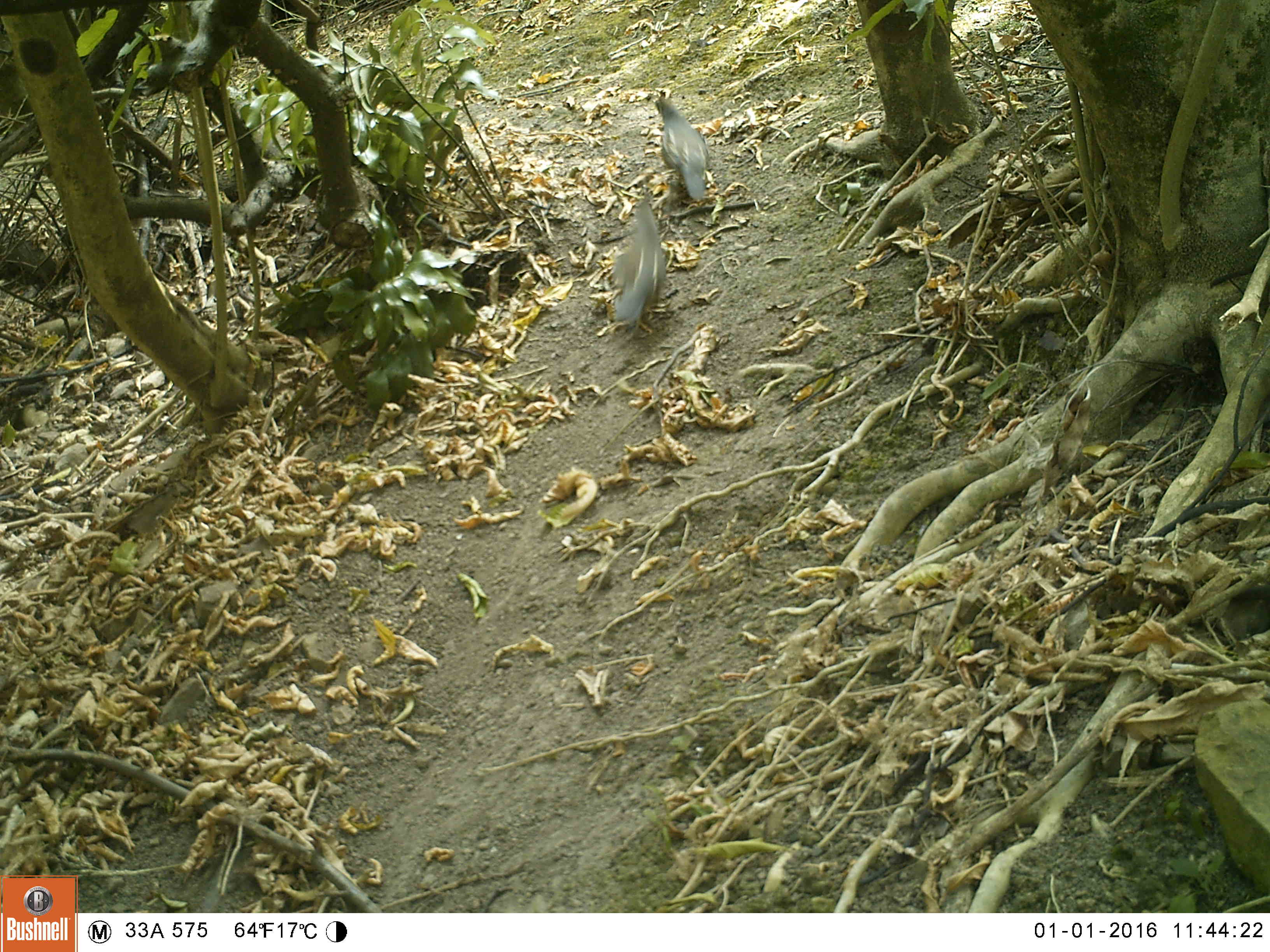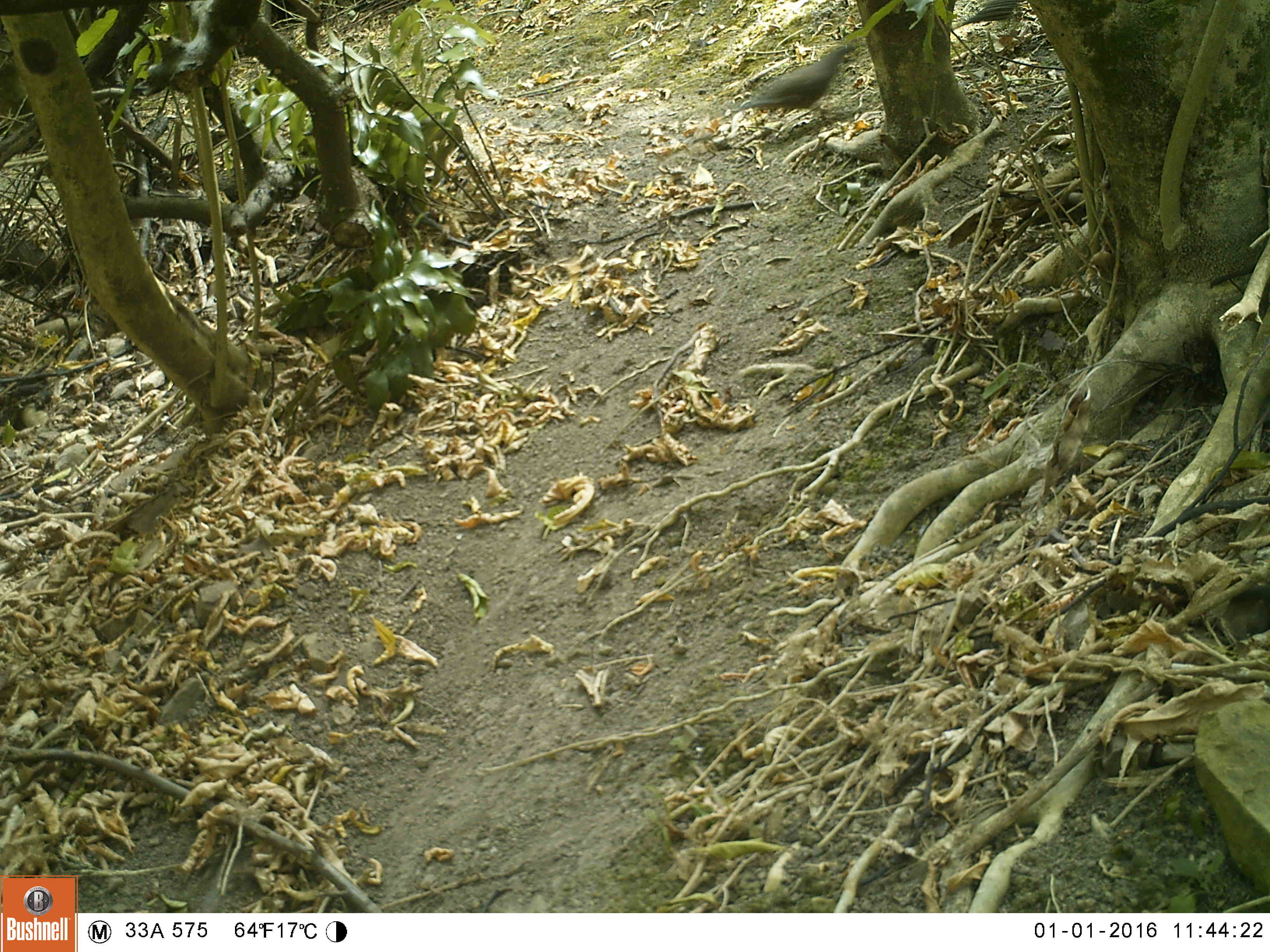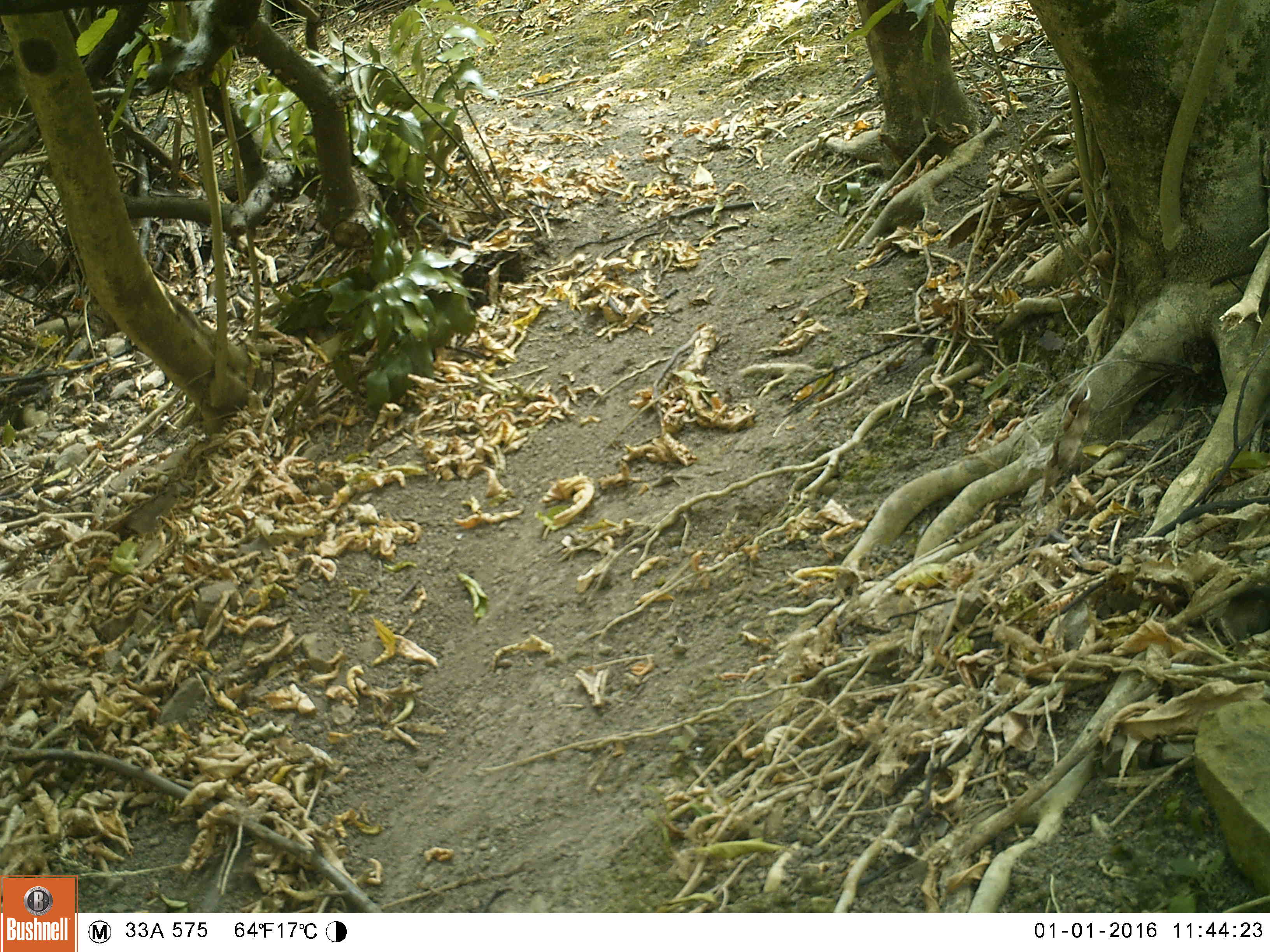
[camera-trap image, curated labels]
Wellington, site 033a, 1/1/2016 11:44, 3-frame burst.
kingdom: Animalia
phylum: Chordata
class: Aves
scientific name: Aves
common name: bird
Bird (Aves).